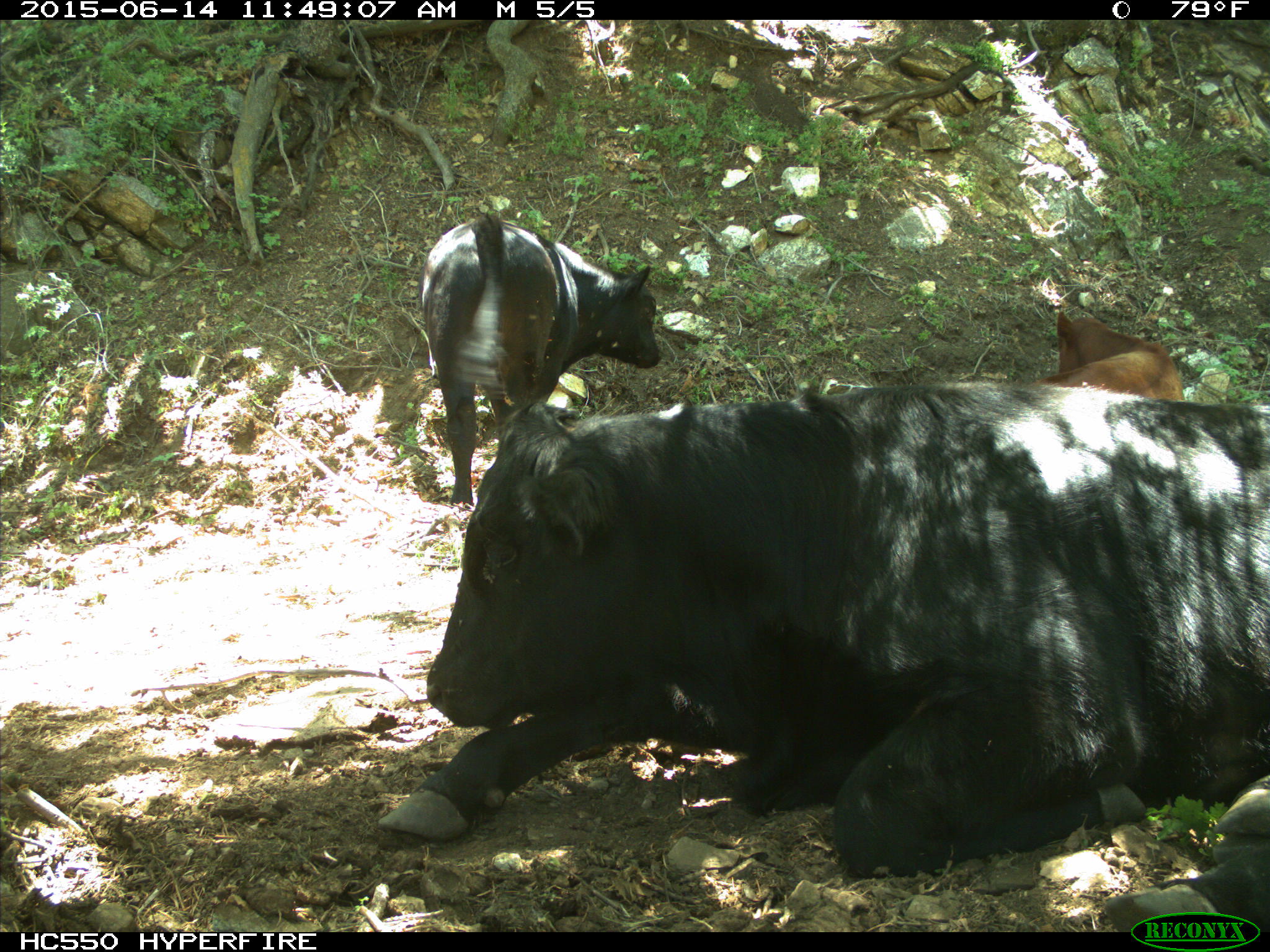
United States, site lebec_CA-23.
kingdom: Animalia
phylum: Chordata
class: Mammalia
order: Artiodactyla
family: Bovidae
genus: Bos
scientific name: Bos taurus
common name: domestic cow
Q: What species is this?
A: Bos taurus (domestic cow).